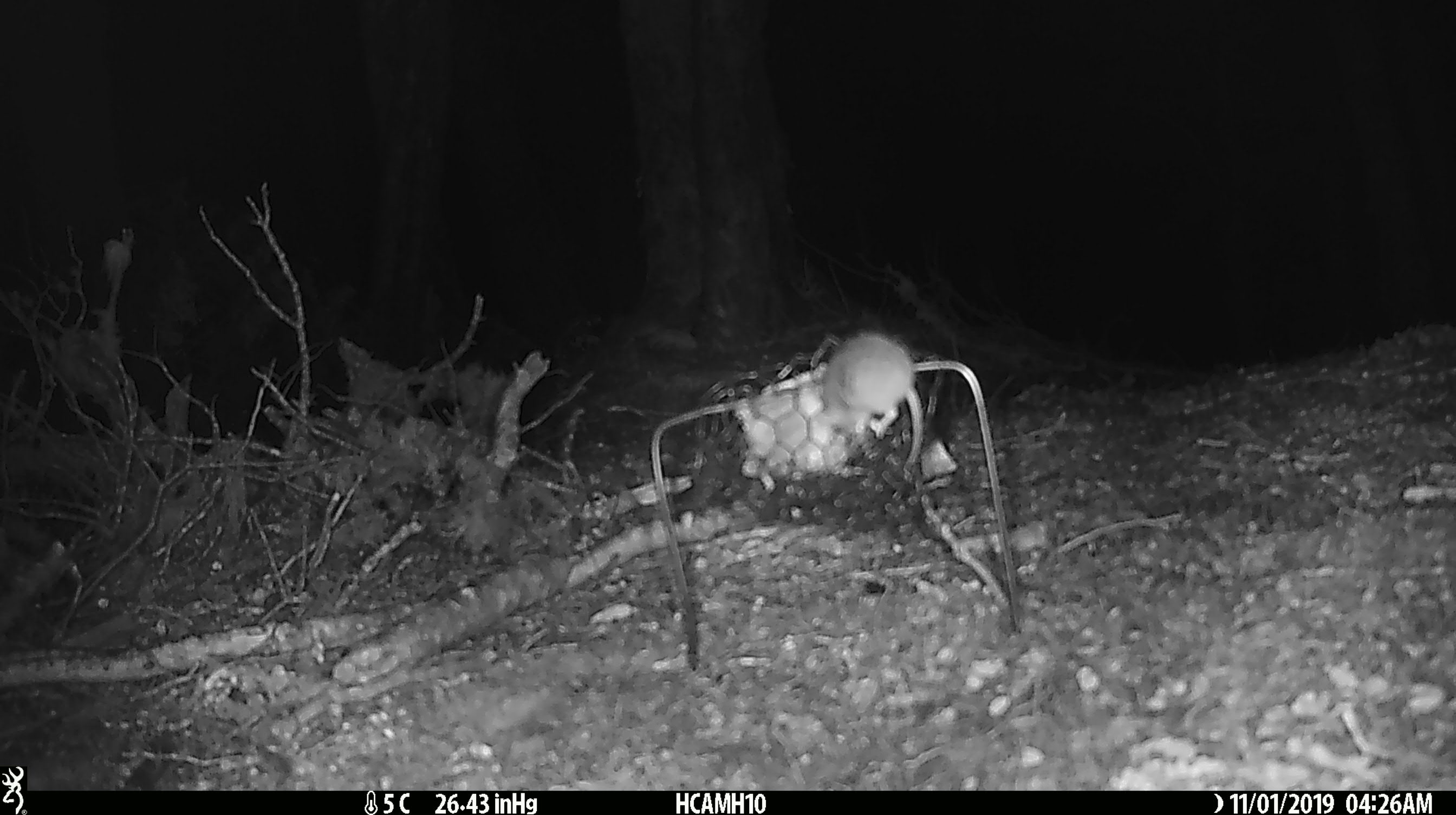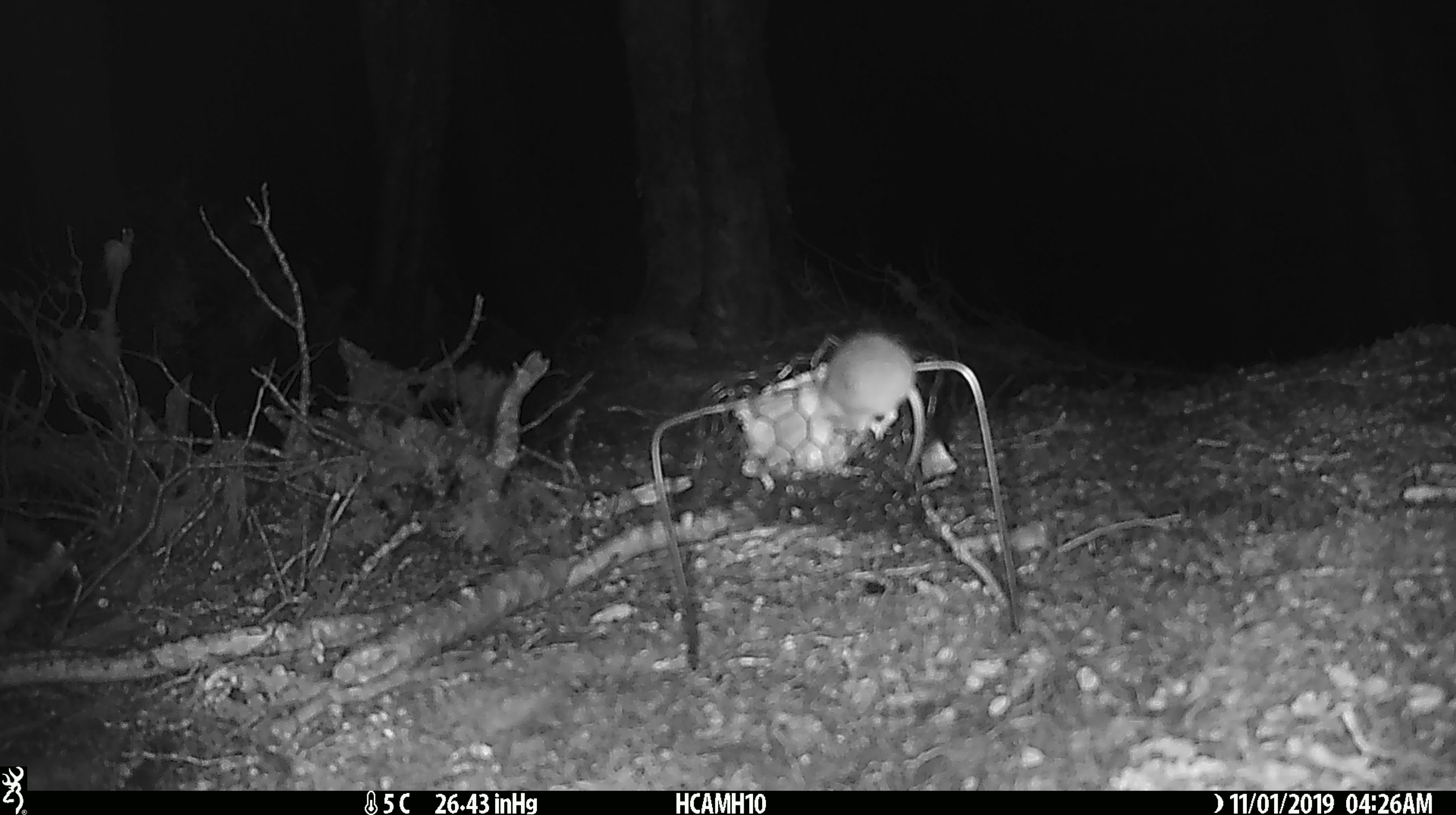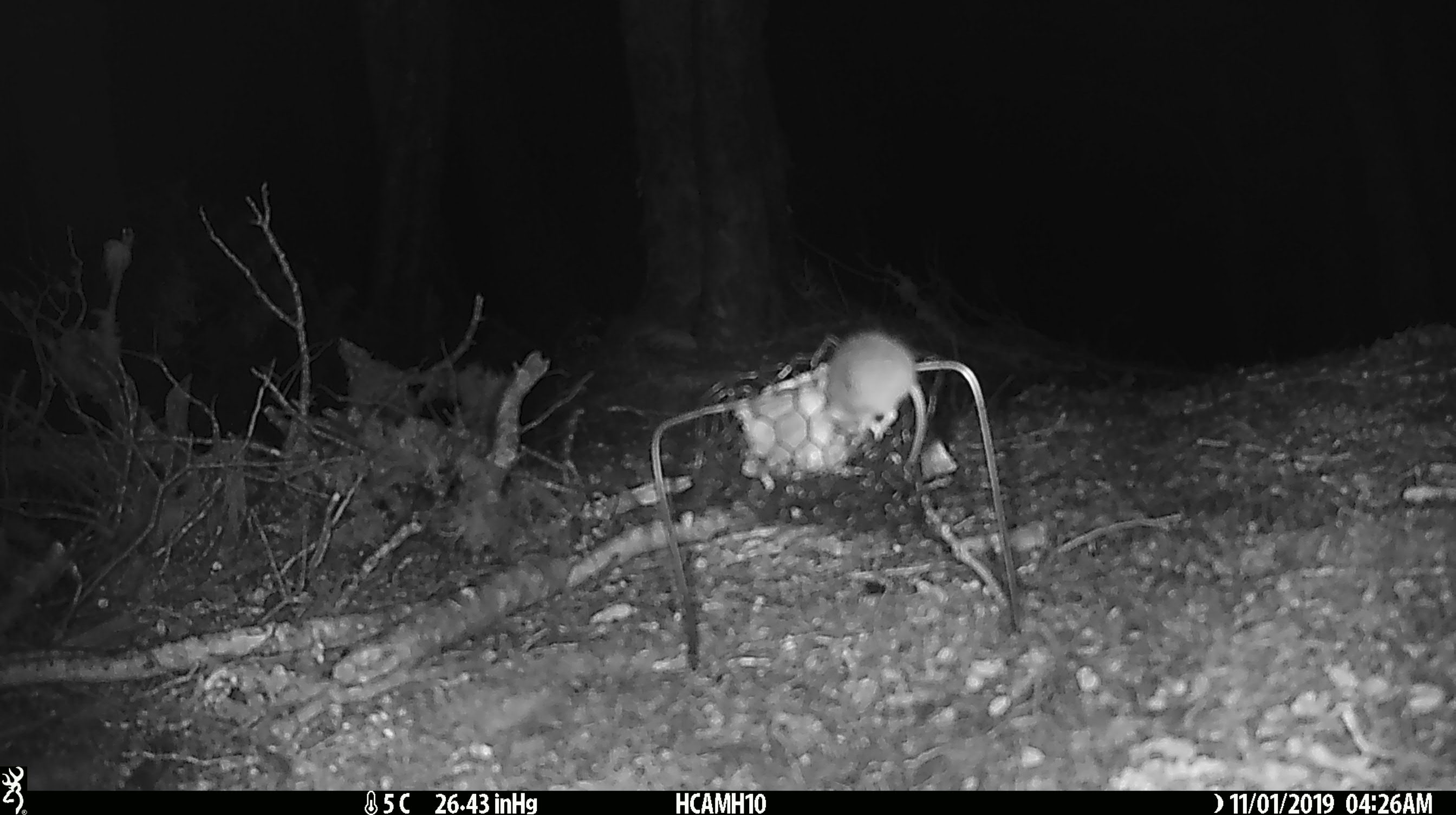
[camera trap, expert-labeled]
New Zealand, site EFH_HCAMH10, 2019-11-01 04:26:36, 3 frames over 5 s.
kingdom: Animalia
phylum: Chordata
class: Mammalia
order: Rodentia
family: Muridae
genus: Mus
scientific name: Mus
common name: mouse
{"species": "mouse (Mus)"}